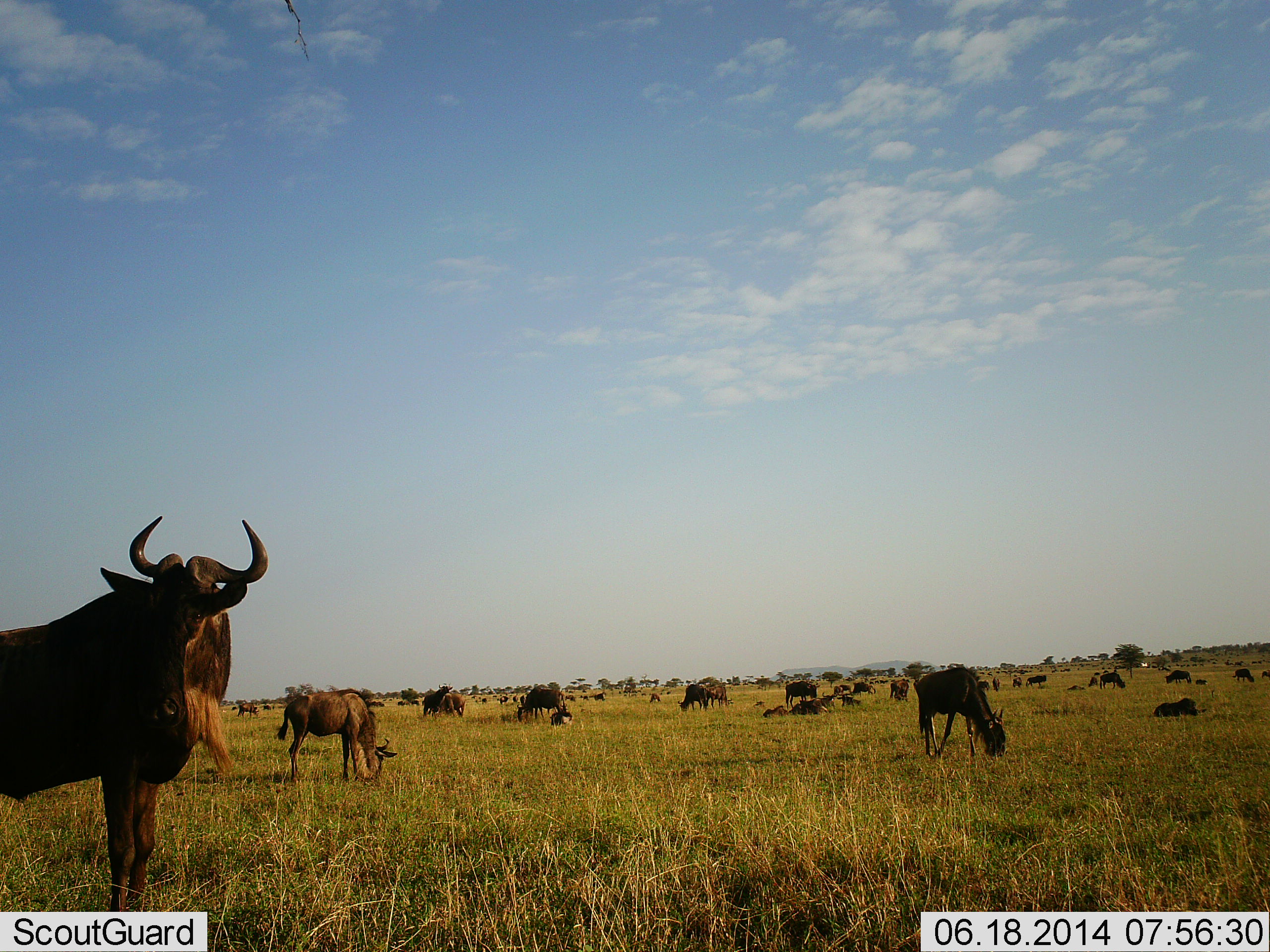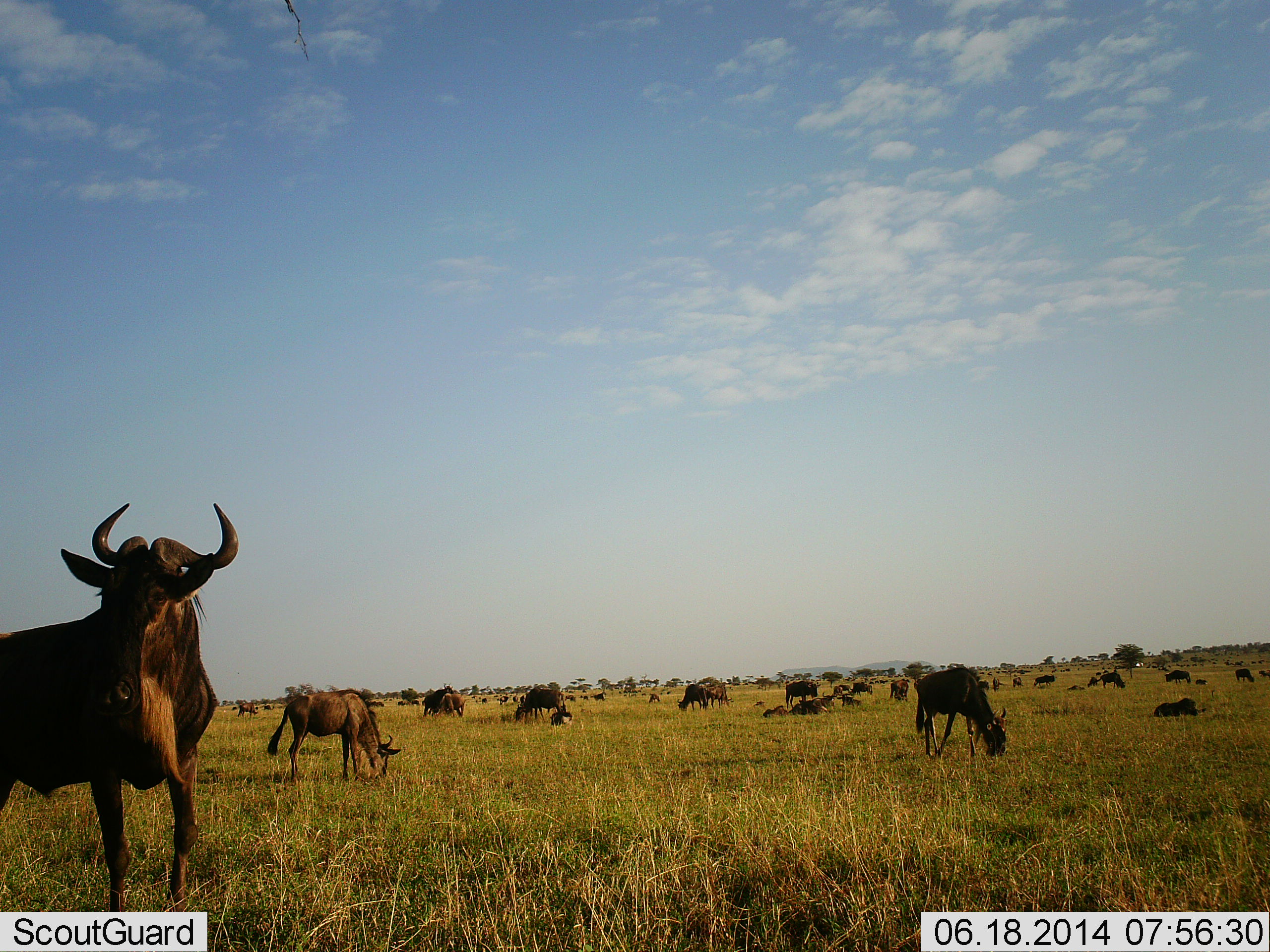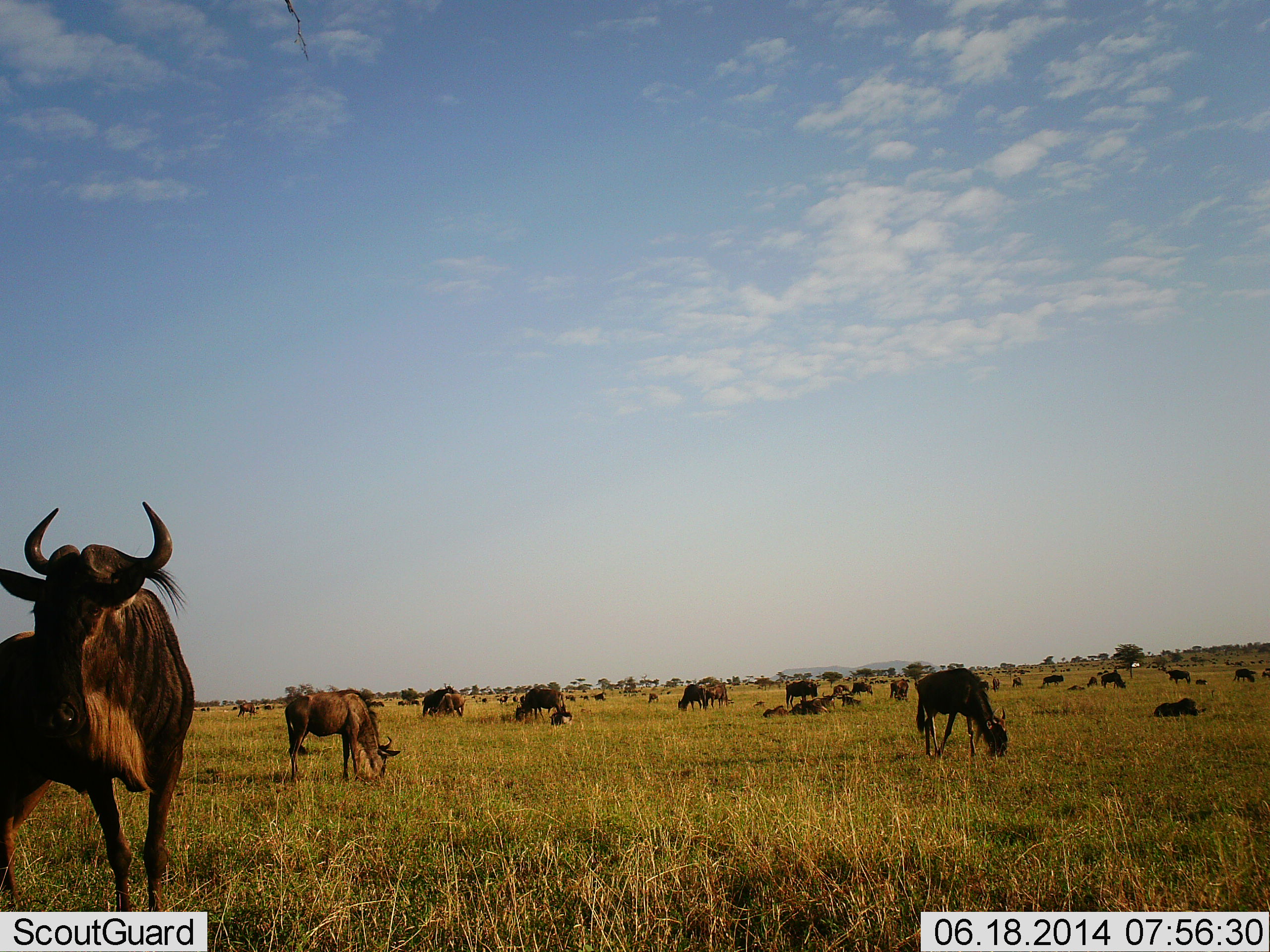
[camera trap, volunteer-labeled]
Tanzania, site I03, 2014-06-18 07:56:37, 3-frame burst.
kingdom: Animalia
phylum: Chordata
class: Mammalia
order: Artiodactyla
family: Bovidae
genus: Connochaetes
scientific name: Connochaetes taurinus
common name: blue wildebeest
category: wildebeest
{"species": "wildebeest (blue wildebeest) (Connochaetes taurinus)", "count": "11-50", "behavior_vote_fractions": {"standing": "75%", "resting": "67%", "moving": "33%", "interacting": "17%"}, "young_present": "8%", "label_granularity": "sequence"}